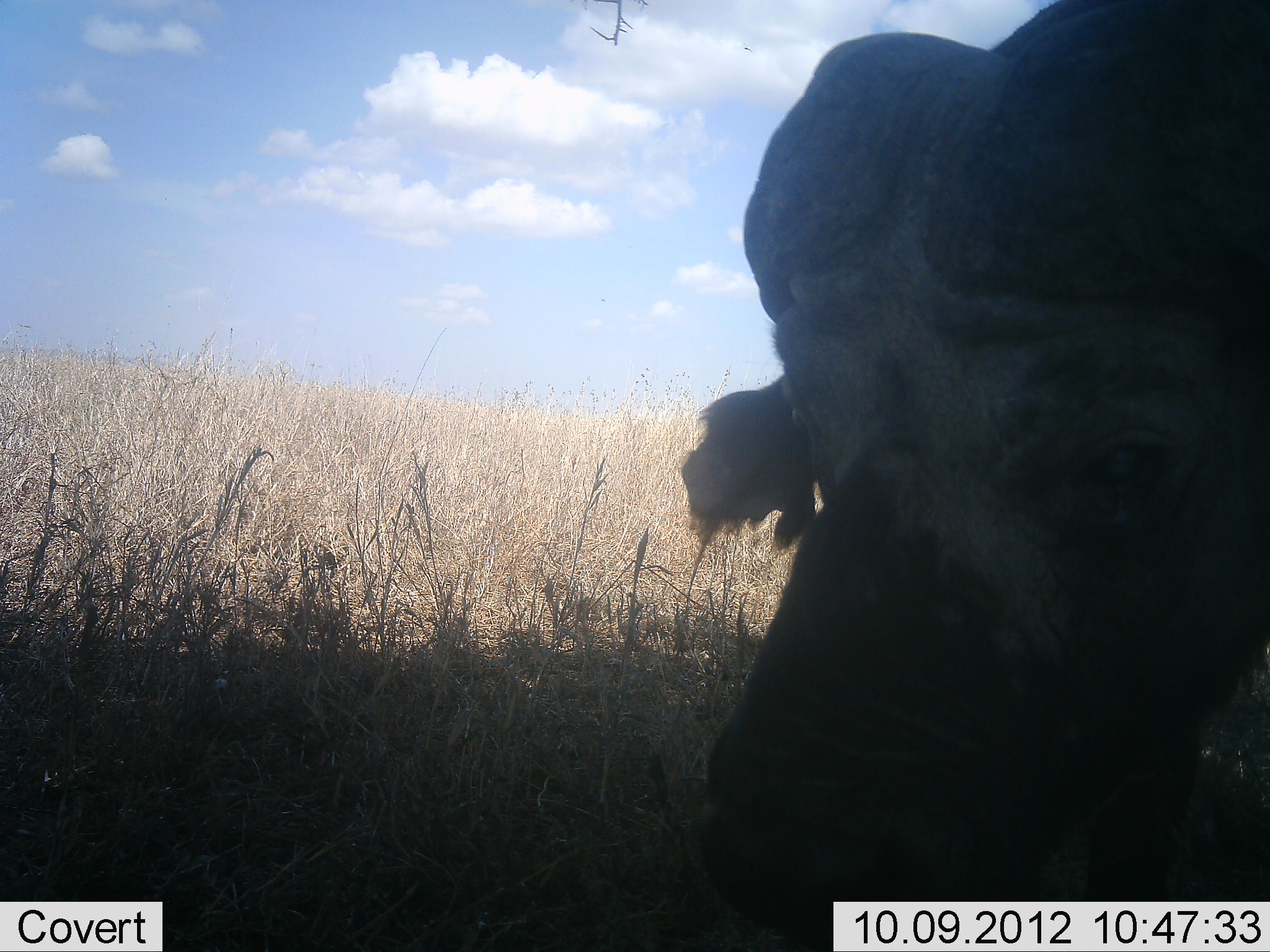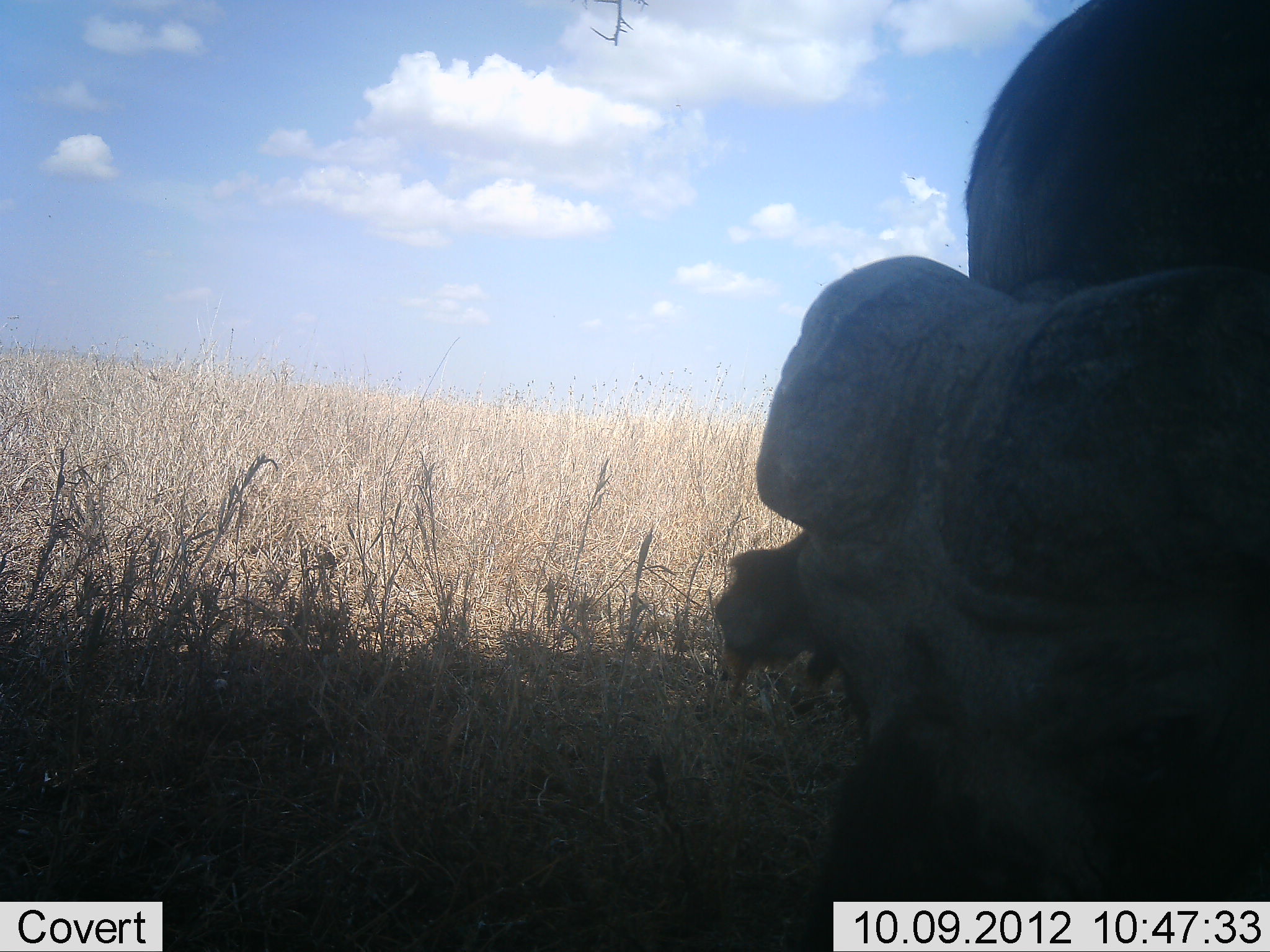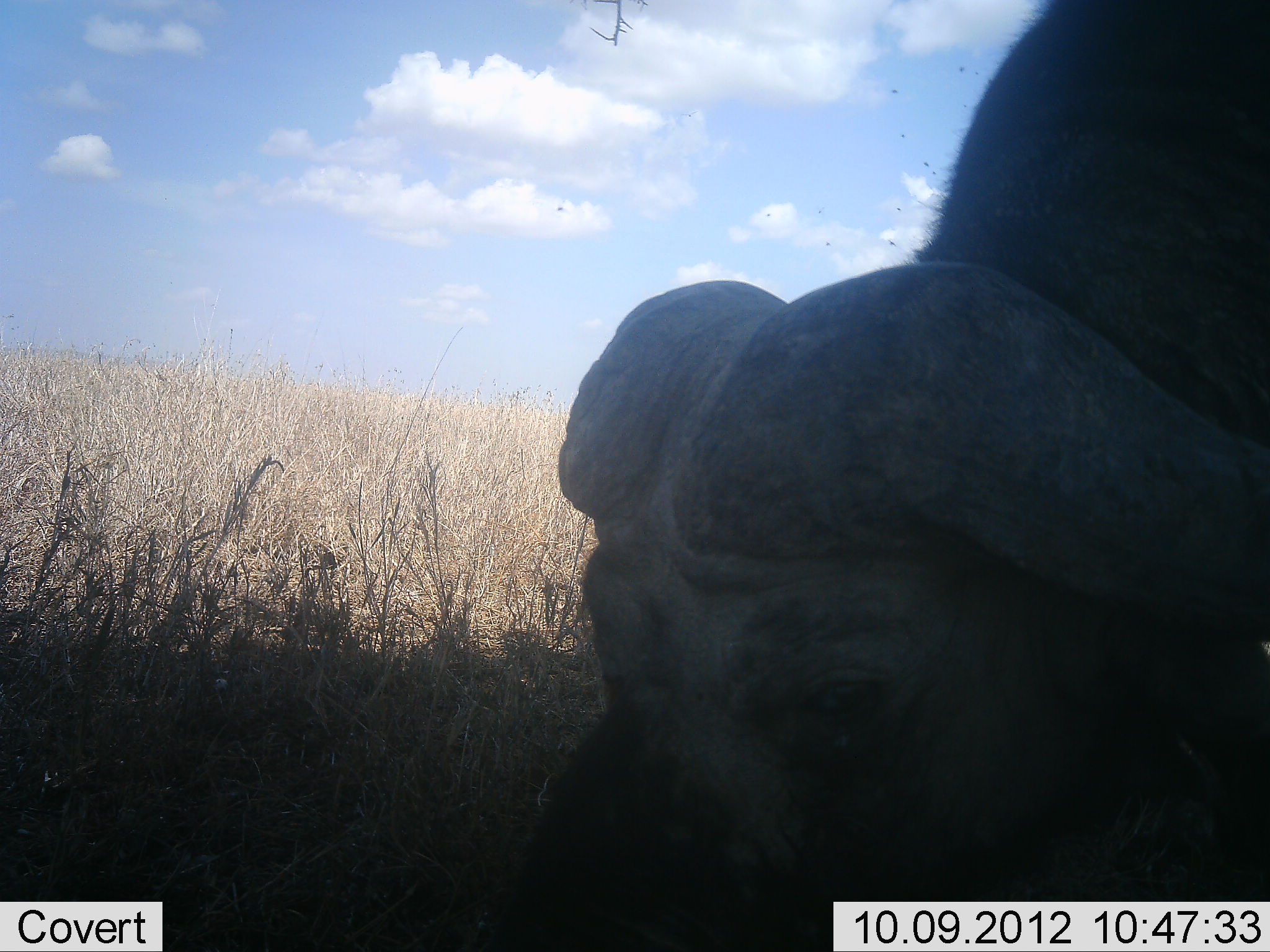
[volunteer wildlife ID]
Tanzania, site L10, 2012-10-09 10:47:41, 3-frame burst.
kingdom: Animalia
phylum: Chordata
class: Mammalia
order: Artiodactyla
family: Bovidae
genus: Syncerus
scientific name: Syncerus caffer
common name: cape buffalo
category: buffalo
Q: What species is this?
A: Buffalo (cape buffalo) (Syncerus caffer).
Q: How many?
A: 1.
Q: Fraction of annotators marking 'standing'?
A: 40%.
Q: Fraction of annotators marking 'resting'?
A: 0%.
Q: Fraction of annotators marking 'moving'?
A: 0%.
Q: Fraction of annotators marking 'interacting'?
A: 0%.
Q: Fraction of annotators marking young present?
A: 0%.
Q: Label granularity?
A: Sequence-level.